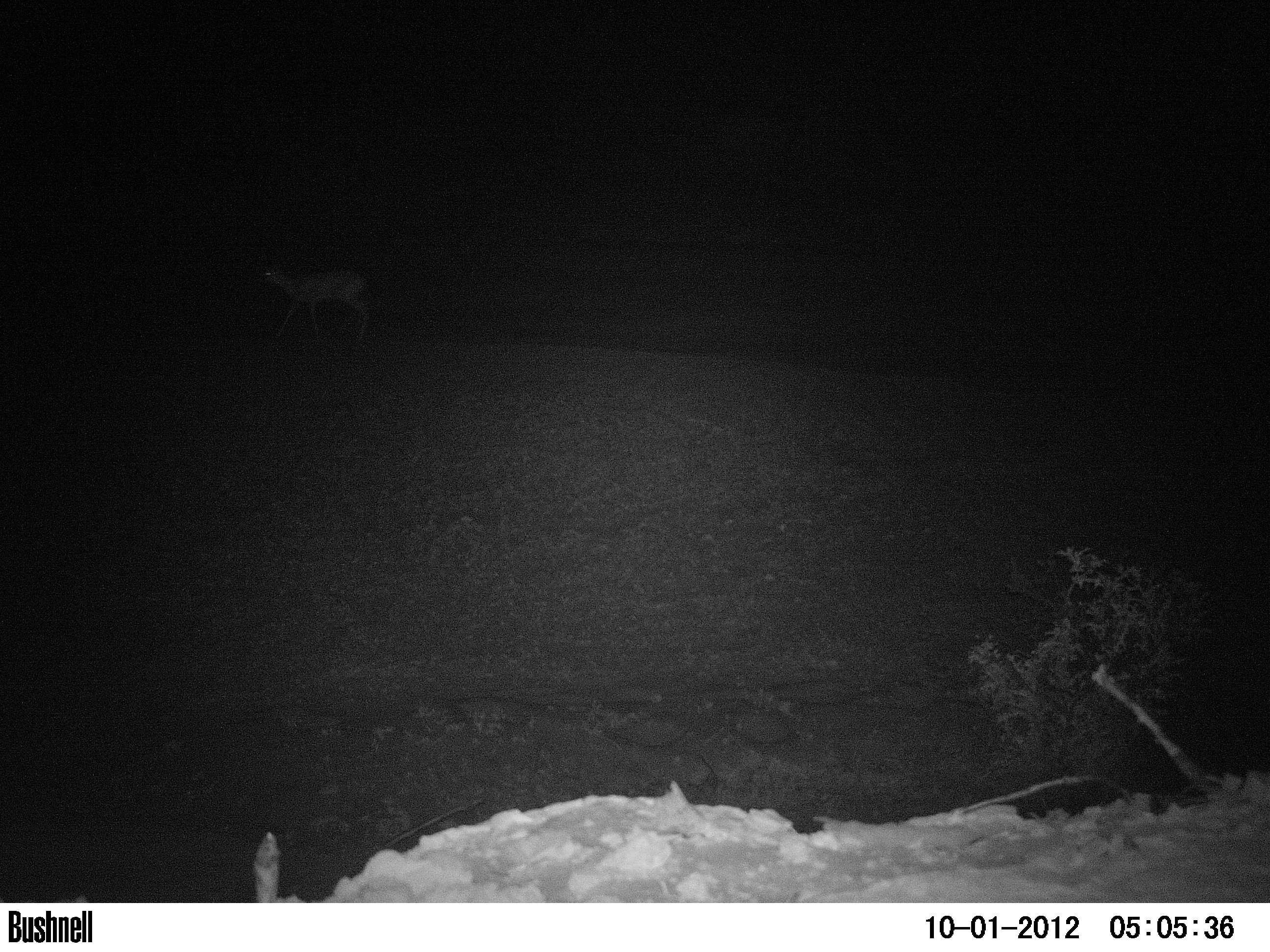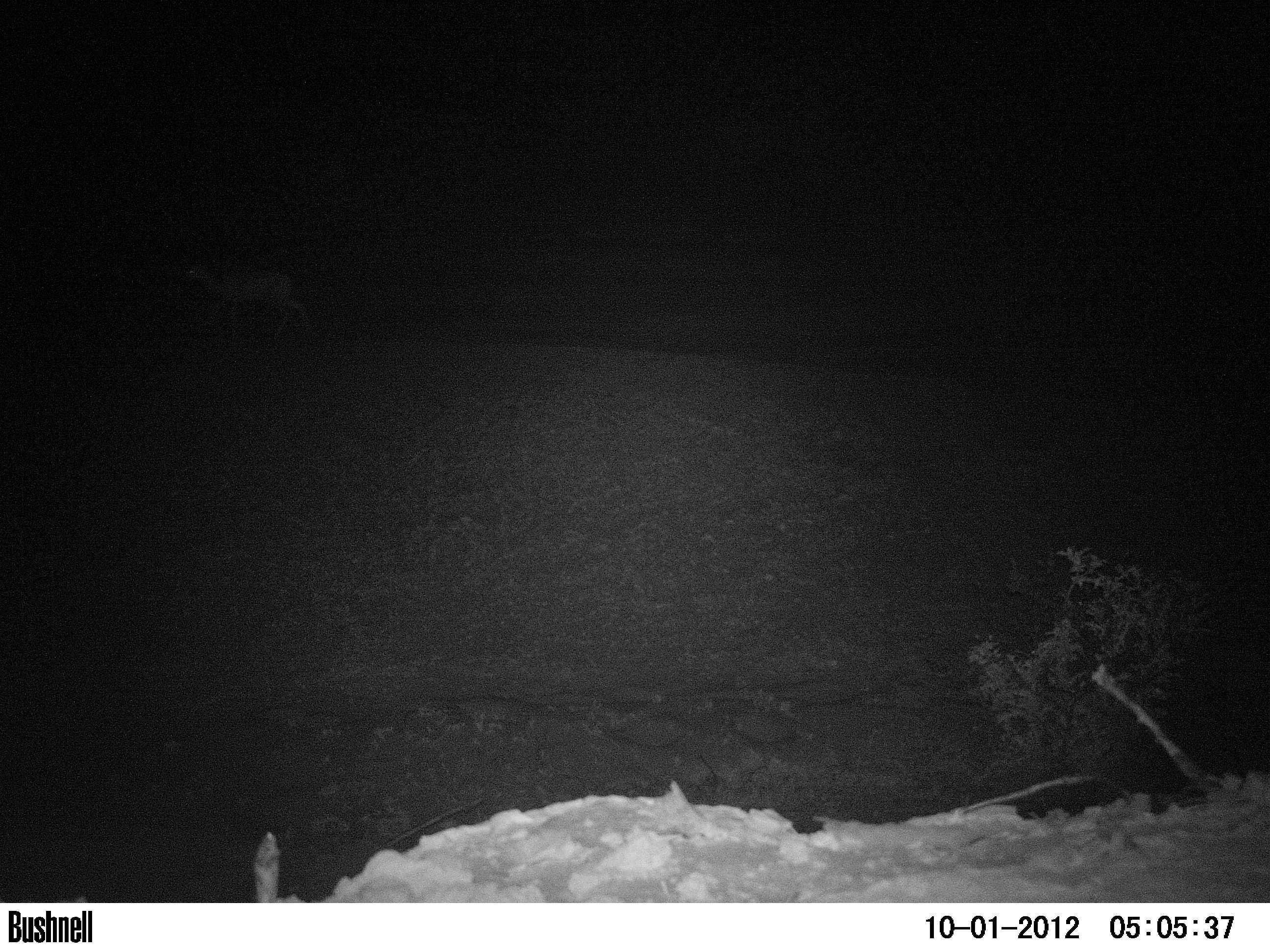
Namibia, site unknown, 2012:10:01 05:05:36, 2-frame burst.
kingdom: Animalia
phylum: Chordata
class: Mammalia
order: Artiodactyla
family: Bovidae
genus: Antidorcas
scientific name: Antidorcas marsupialis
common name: springbok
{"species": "Antidorcas marsupialis (springbok)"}